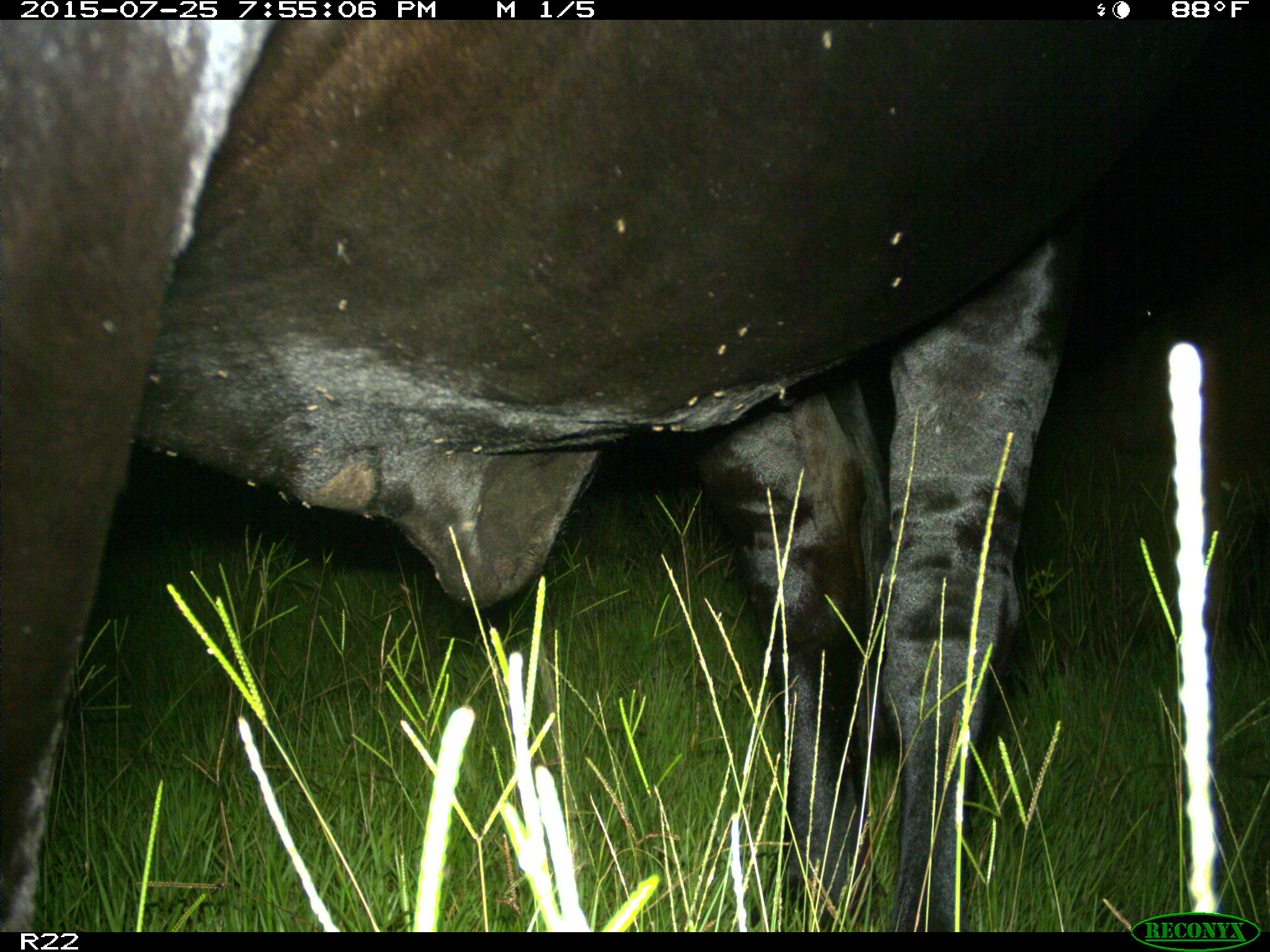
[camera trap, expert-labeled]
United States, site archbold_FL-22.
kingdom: Animalia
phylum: Chordata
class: Mammalia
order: Artiodactyla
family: Bovidae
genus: Bos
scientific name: Bos taurus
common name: domestic cow